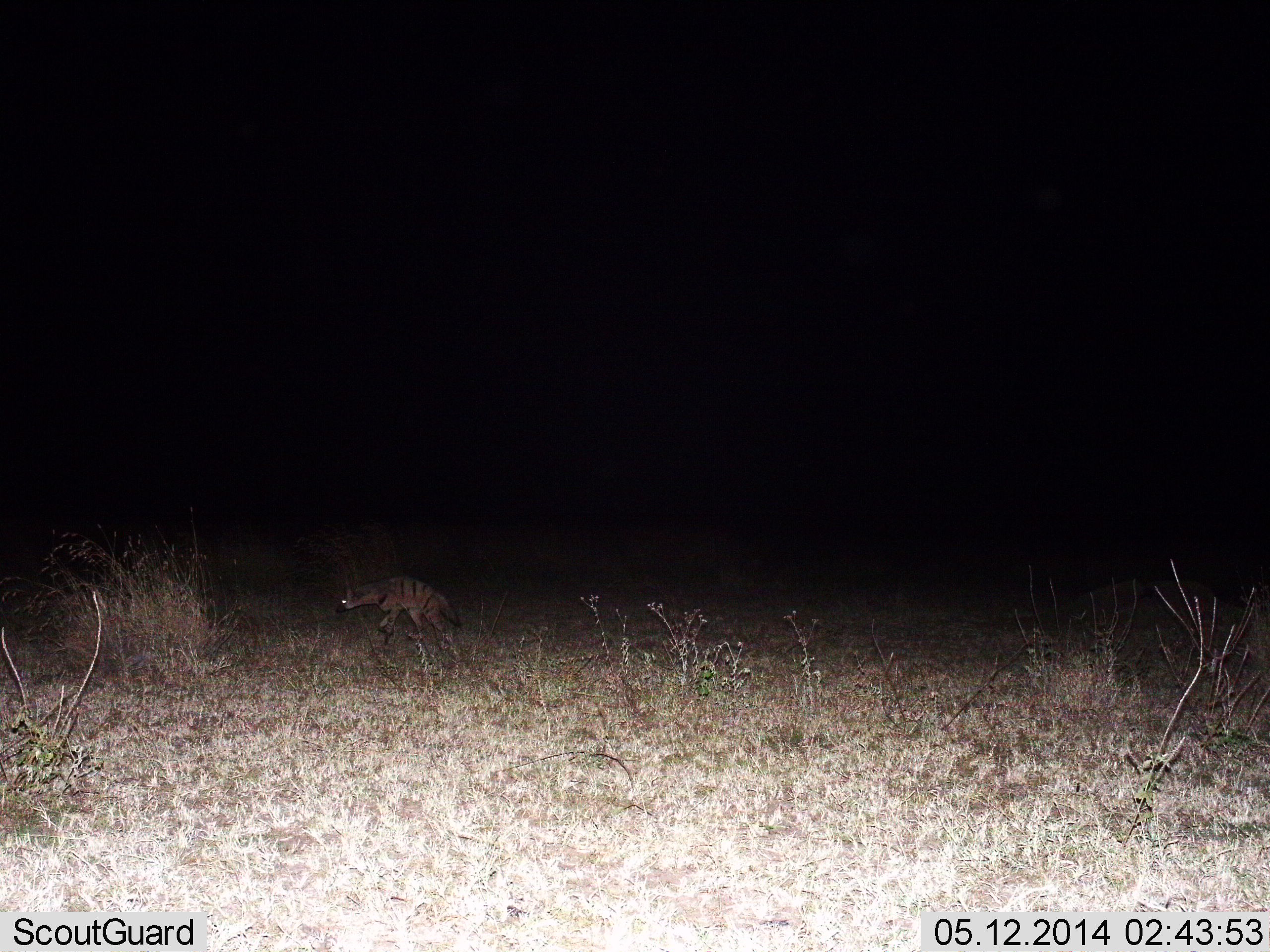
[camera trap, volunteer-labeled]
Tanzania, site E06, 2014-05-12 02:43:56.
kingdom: Animalia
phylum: Chordata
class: Mammalia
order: Carnivora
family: Hyaenidae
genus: Proteles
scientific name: Proteles cristatus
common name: aardwolf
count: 1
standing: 10%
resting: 0%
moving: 90%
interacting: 0%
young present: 0%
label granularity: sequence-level